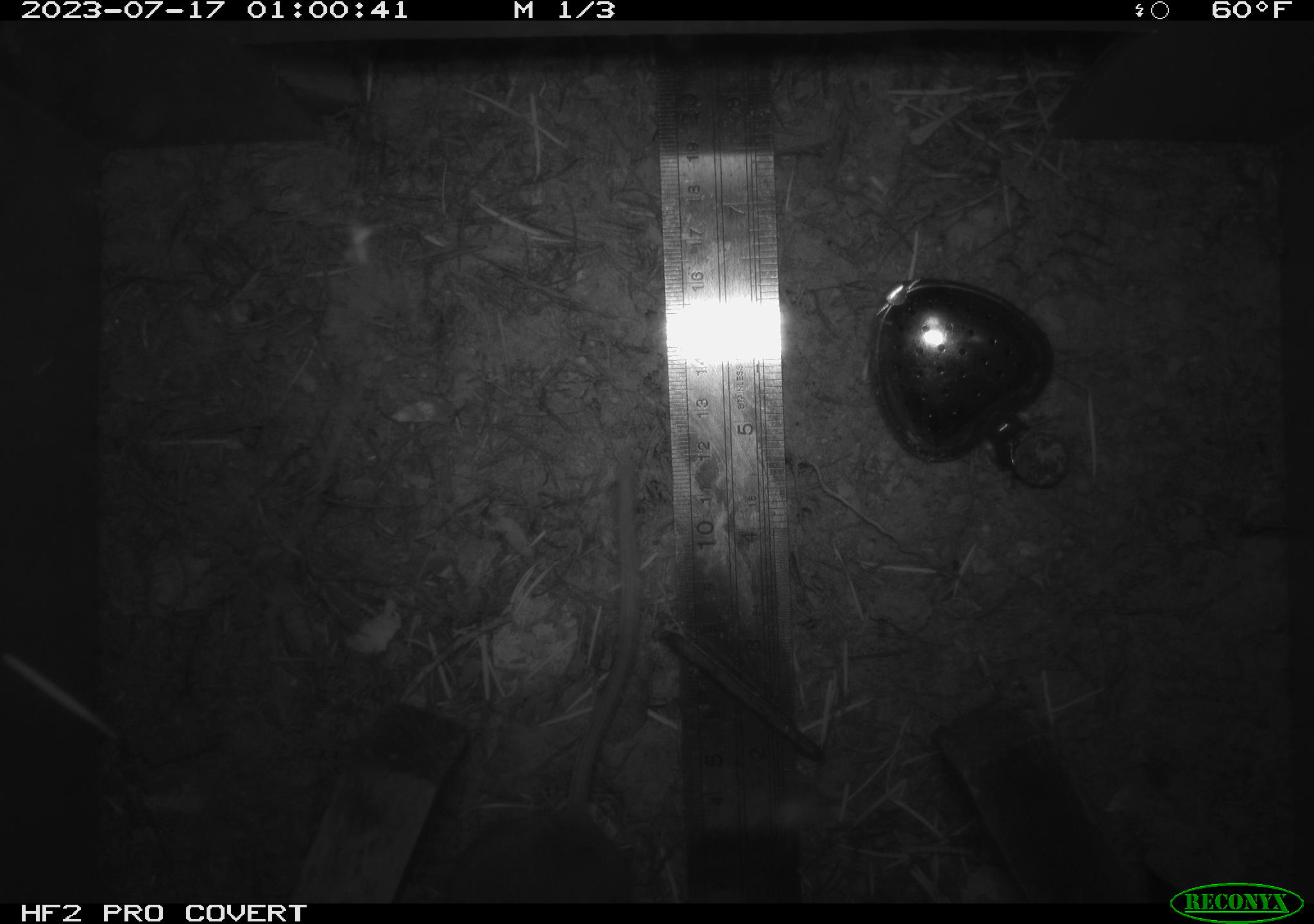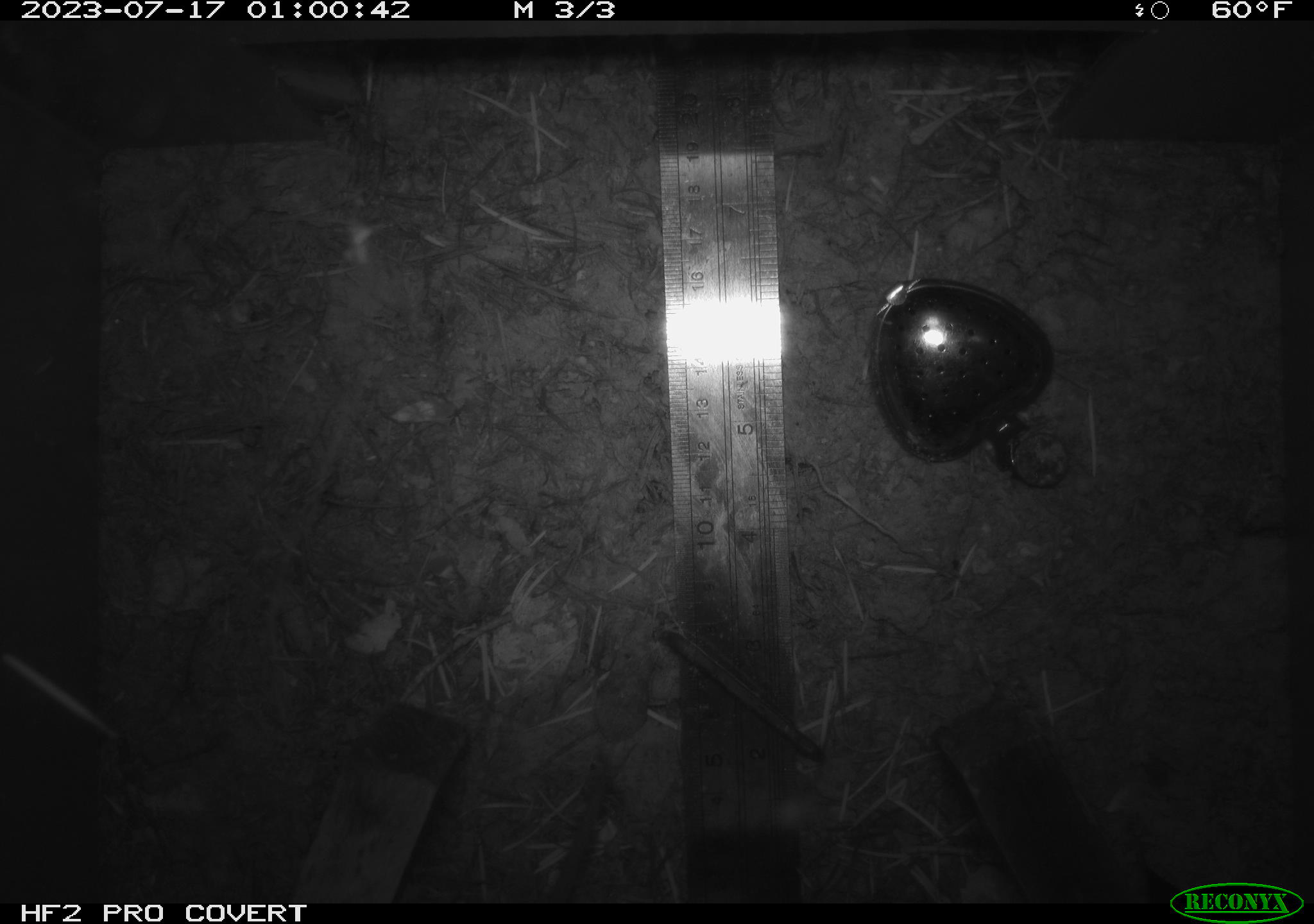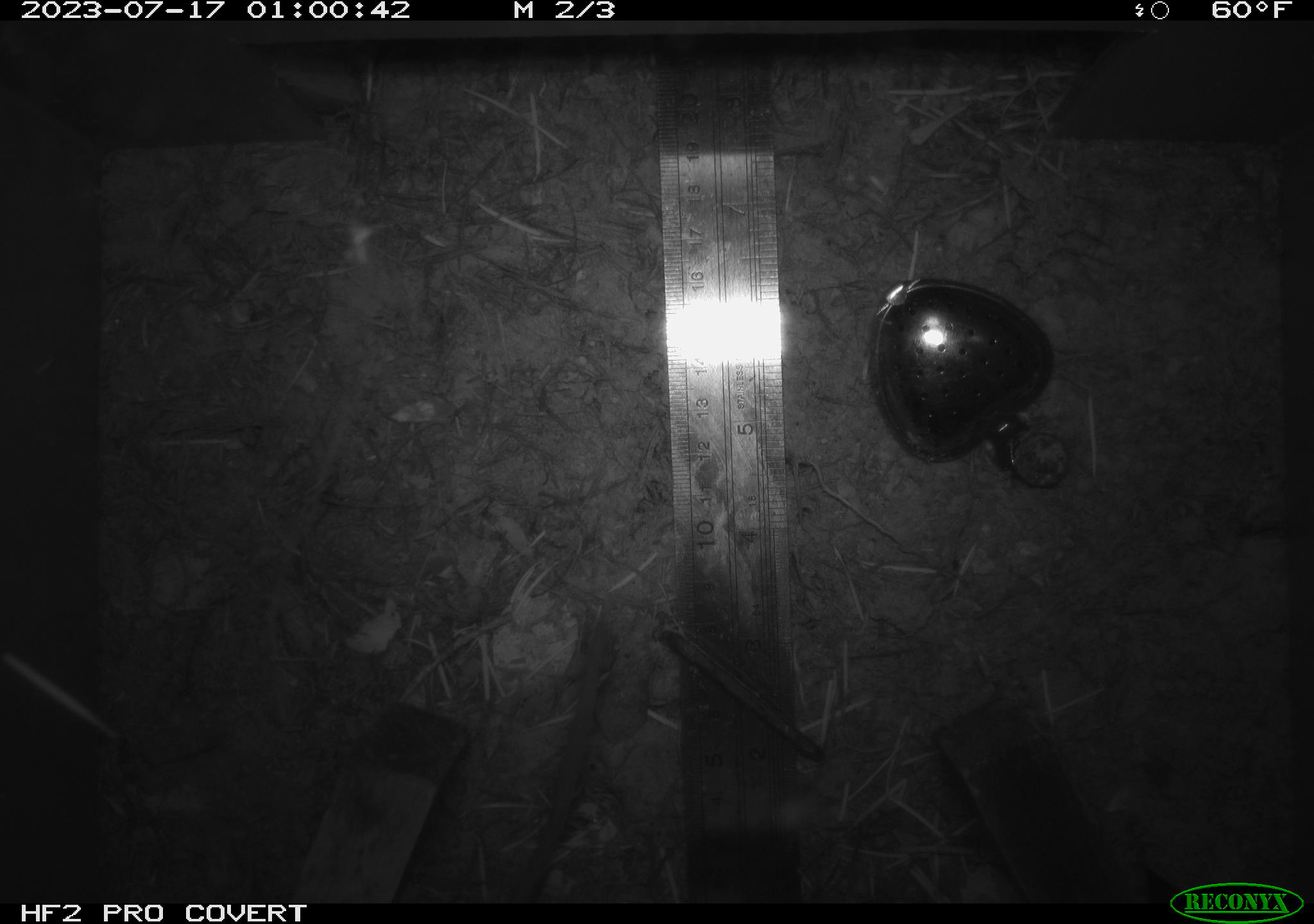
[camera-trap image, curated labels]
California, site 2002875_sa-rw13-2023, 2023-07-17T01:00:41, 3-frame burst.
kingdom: Animalia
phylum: Chordata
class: Mammalia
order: Rodentia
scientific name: Rodentia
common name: mouse species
Mouse species (Rodentia).